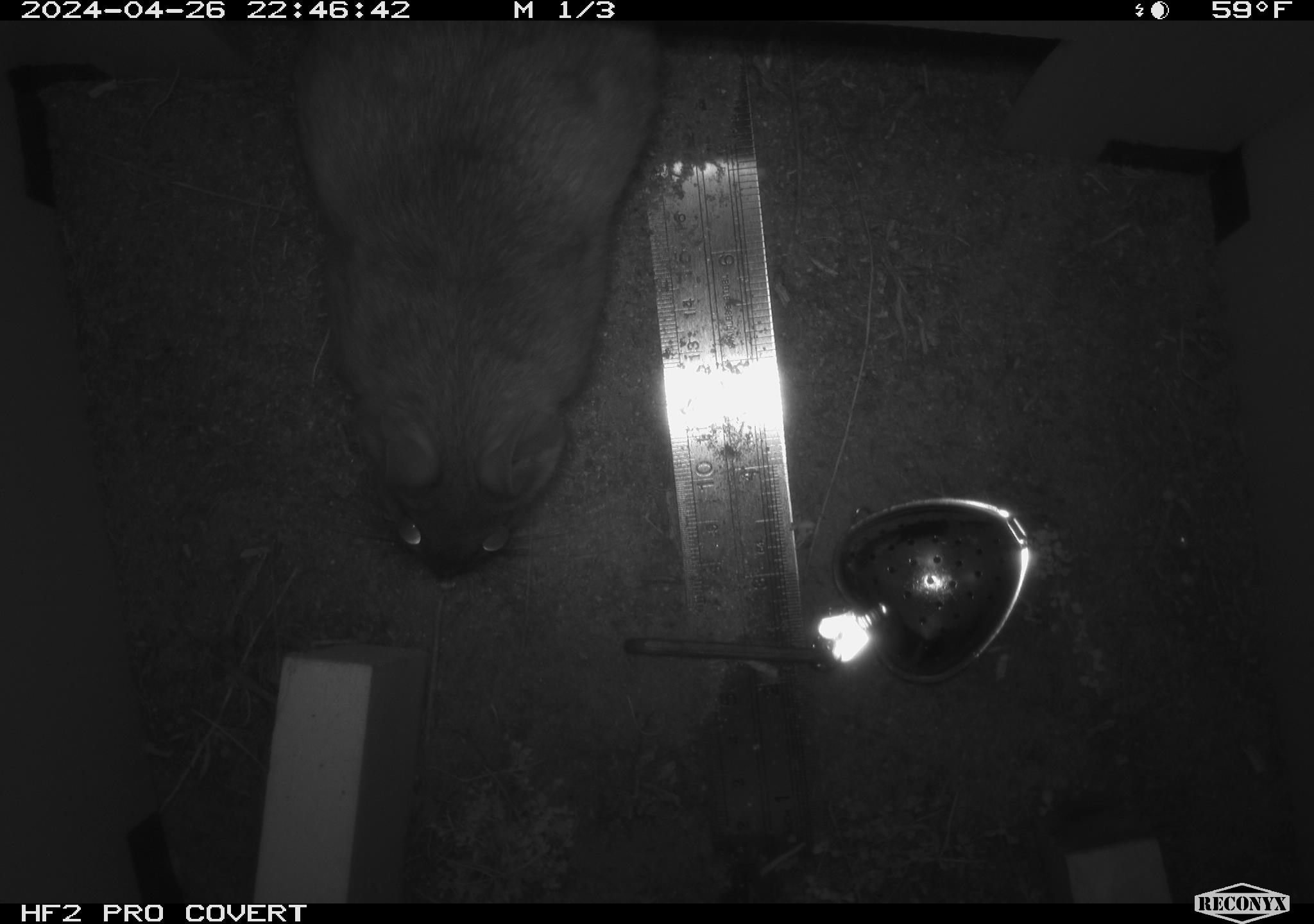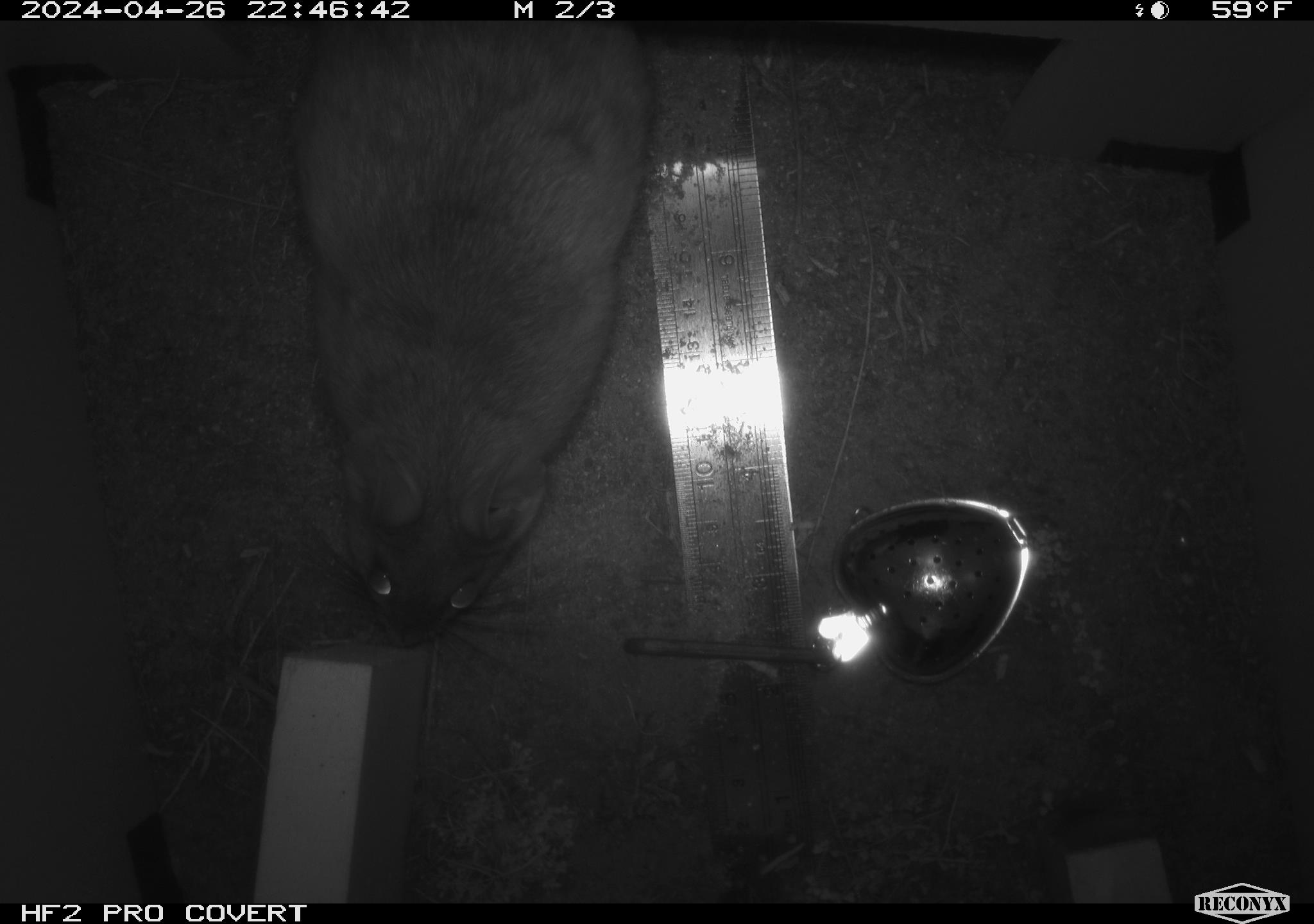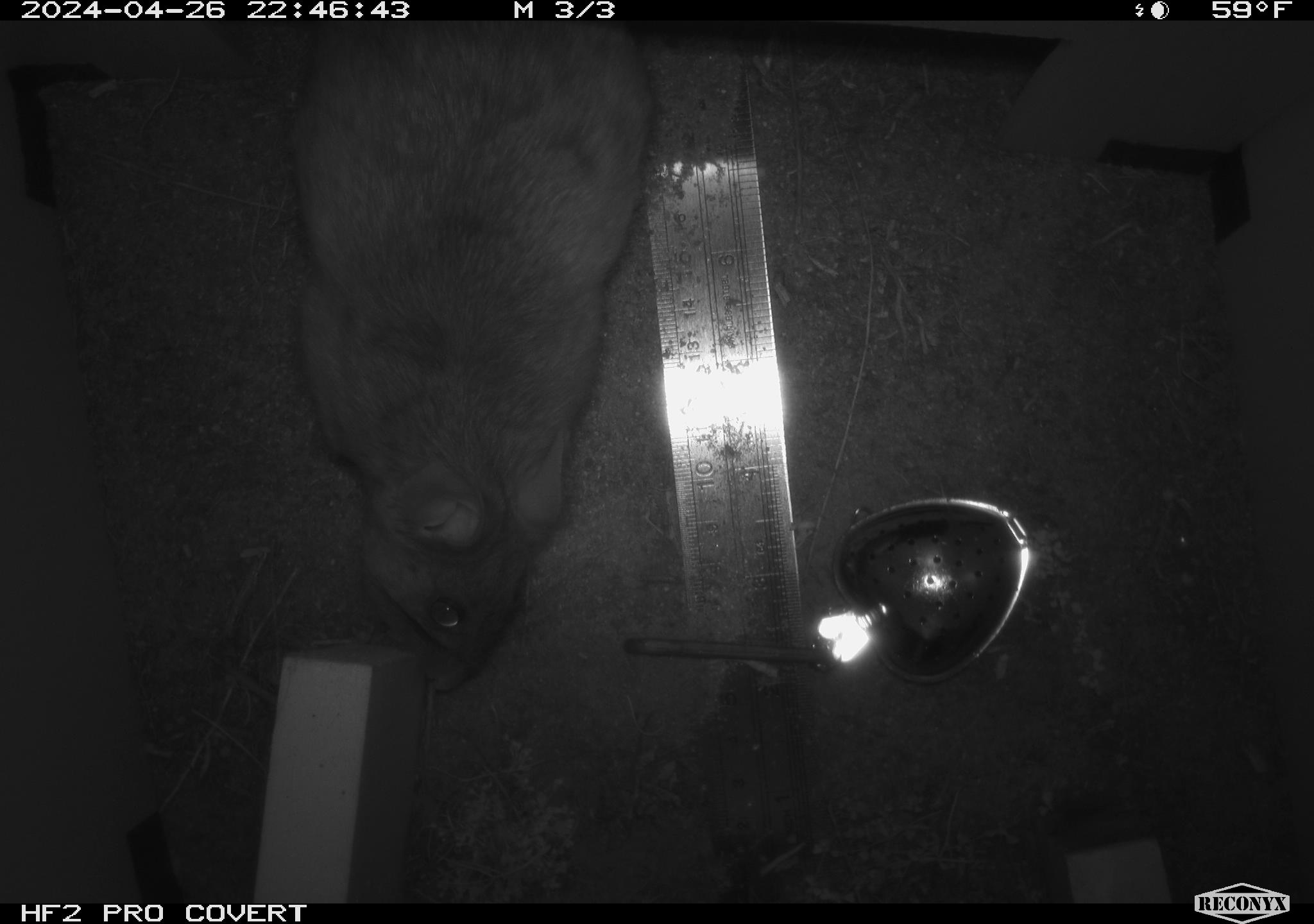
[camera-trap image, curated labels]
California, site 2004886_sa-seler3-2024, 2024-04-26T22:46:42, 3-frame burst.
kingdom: Animalia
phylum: Chordata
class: Mammalia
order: Rodentia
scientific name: Rodentia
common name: woodrat or rat or mouse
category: woodrat or rat or mouse species